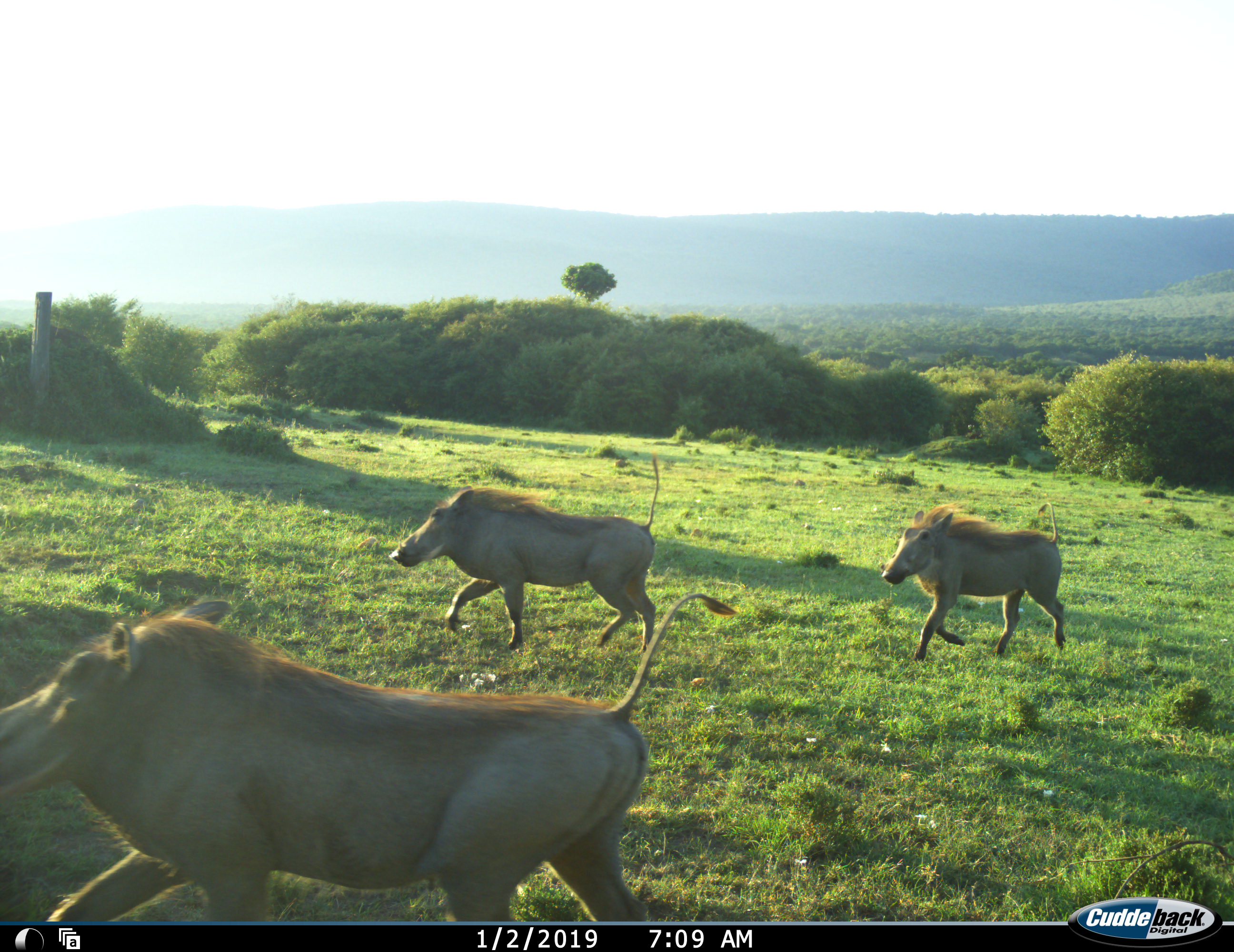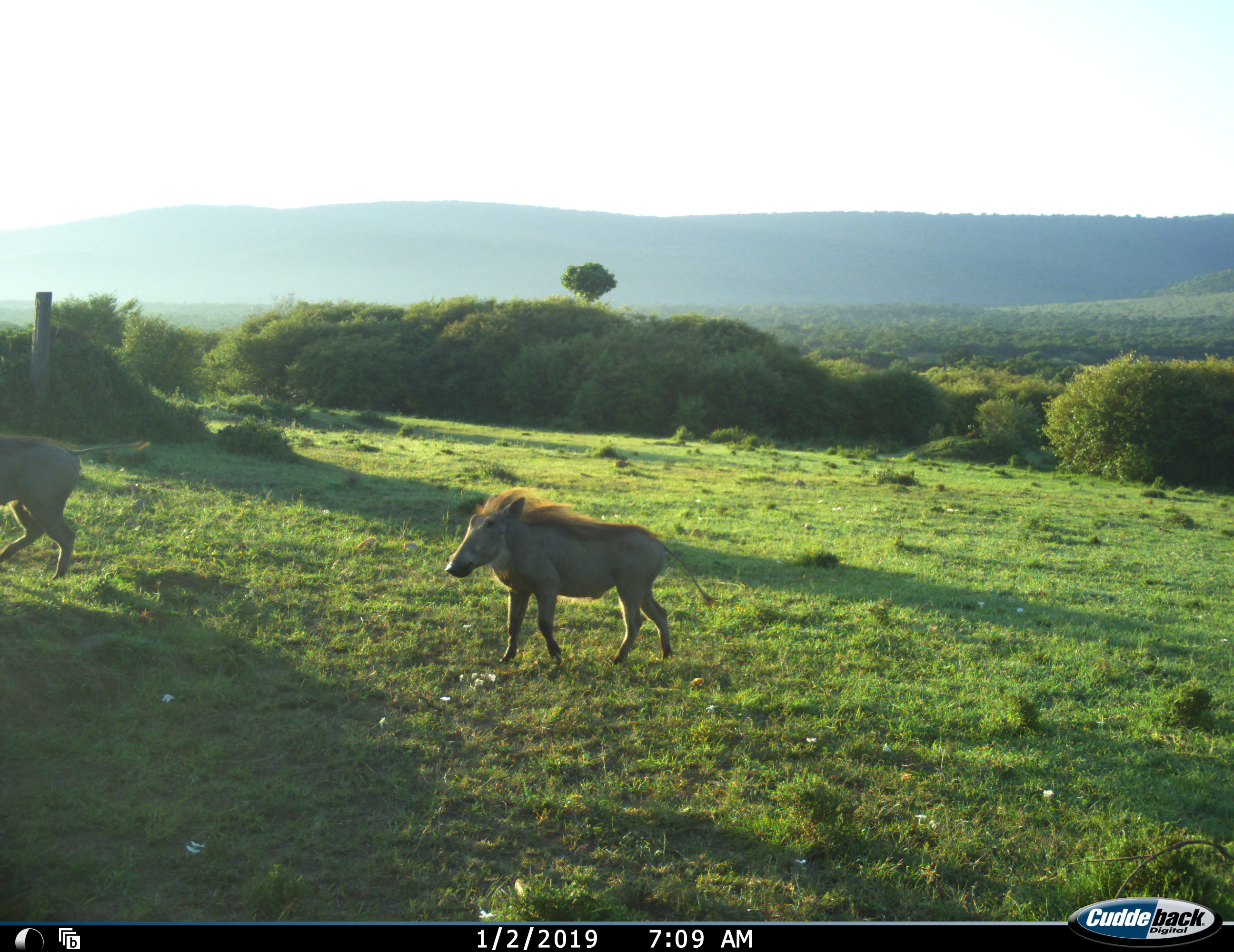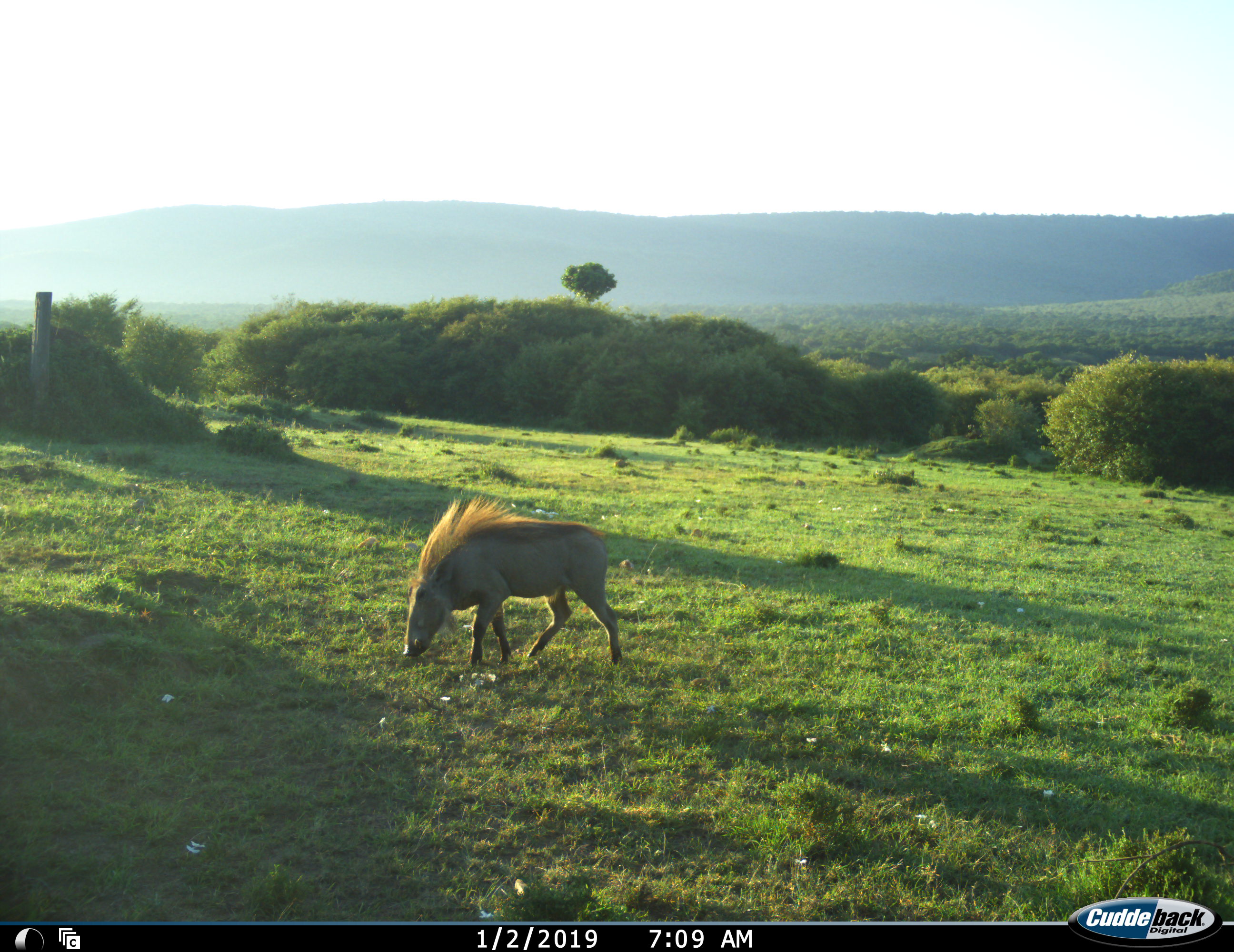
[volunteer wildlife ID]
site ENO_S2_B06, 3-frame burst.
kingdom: Animalia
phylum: Chordata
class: Mammalia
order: Artiodactyla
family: Suidae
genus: Phacochoerus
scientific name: Phacochoerus africanus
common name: warthog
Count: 3.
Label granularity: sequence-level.